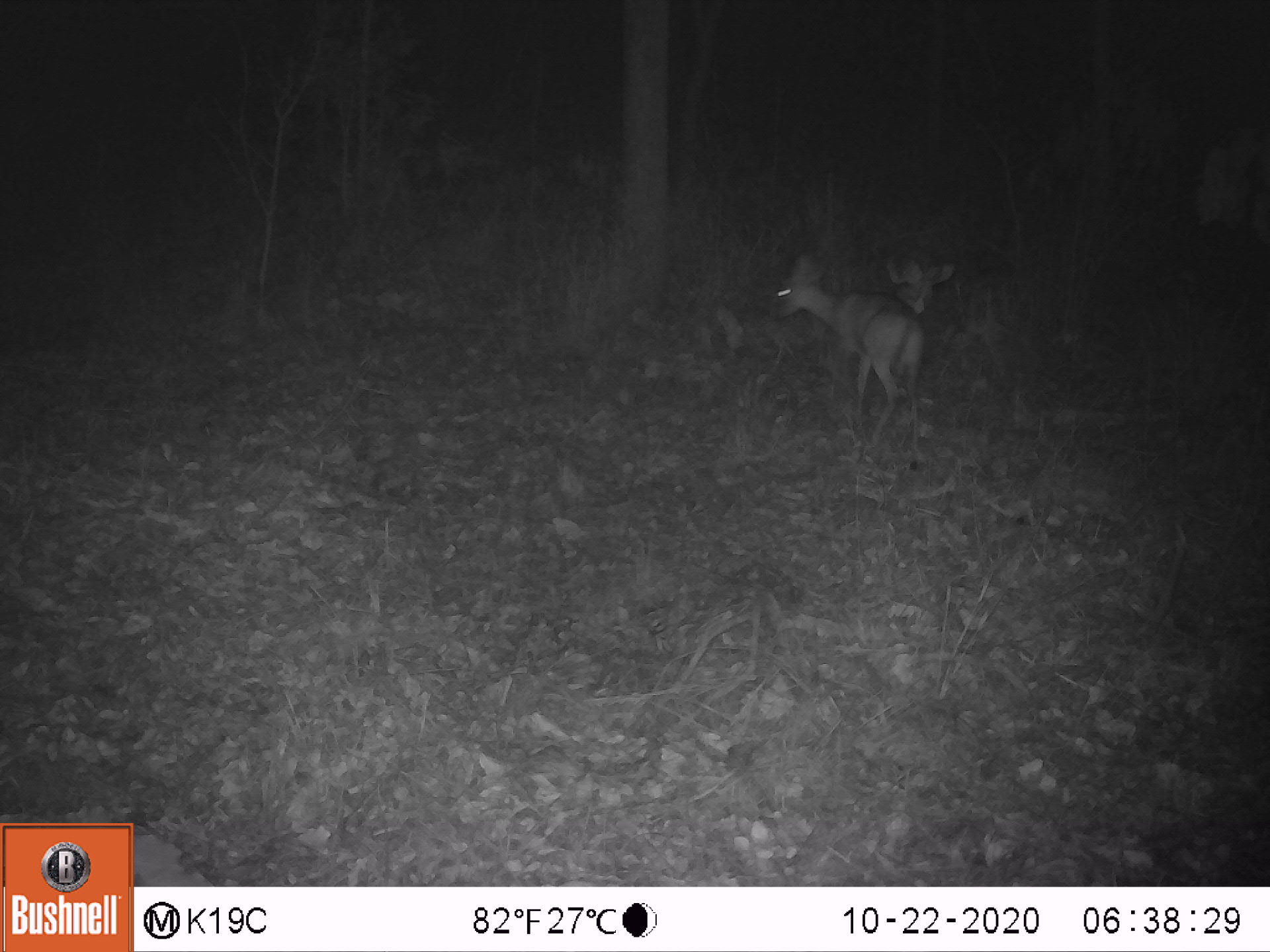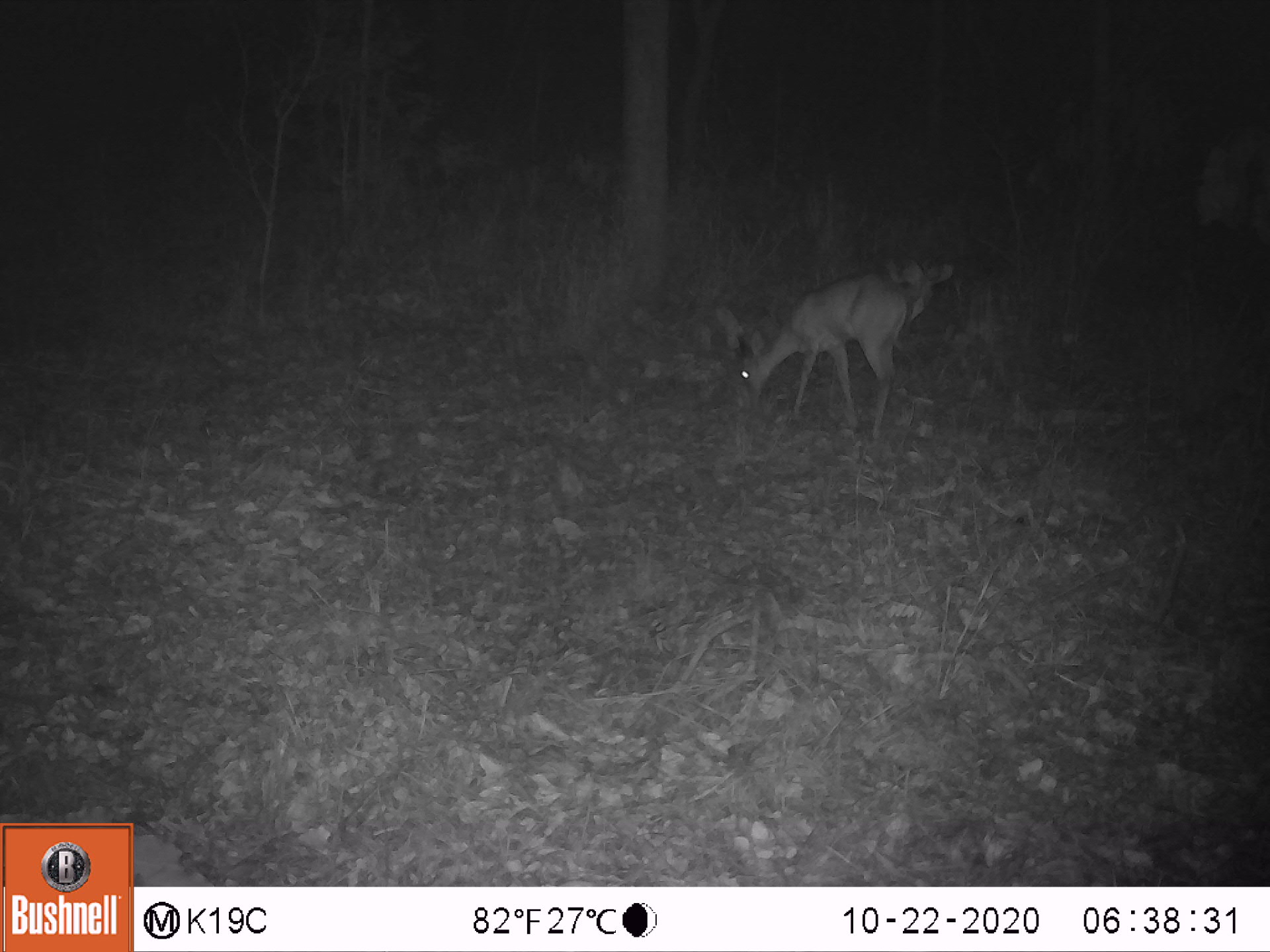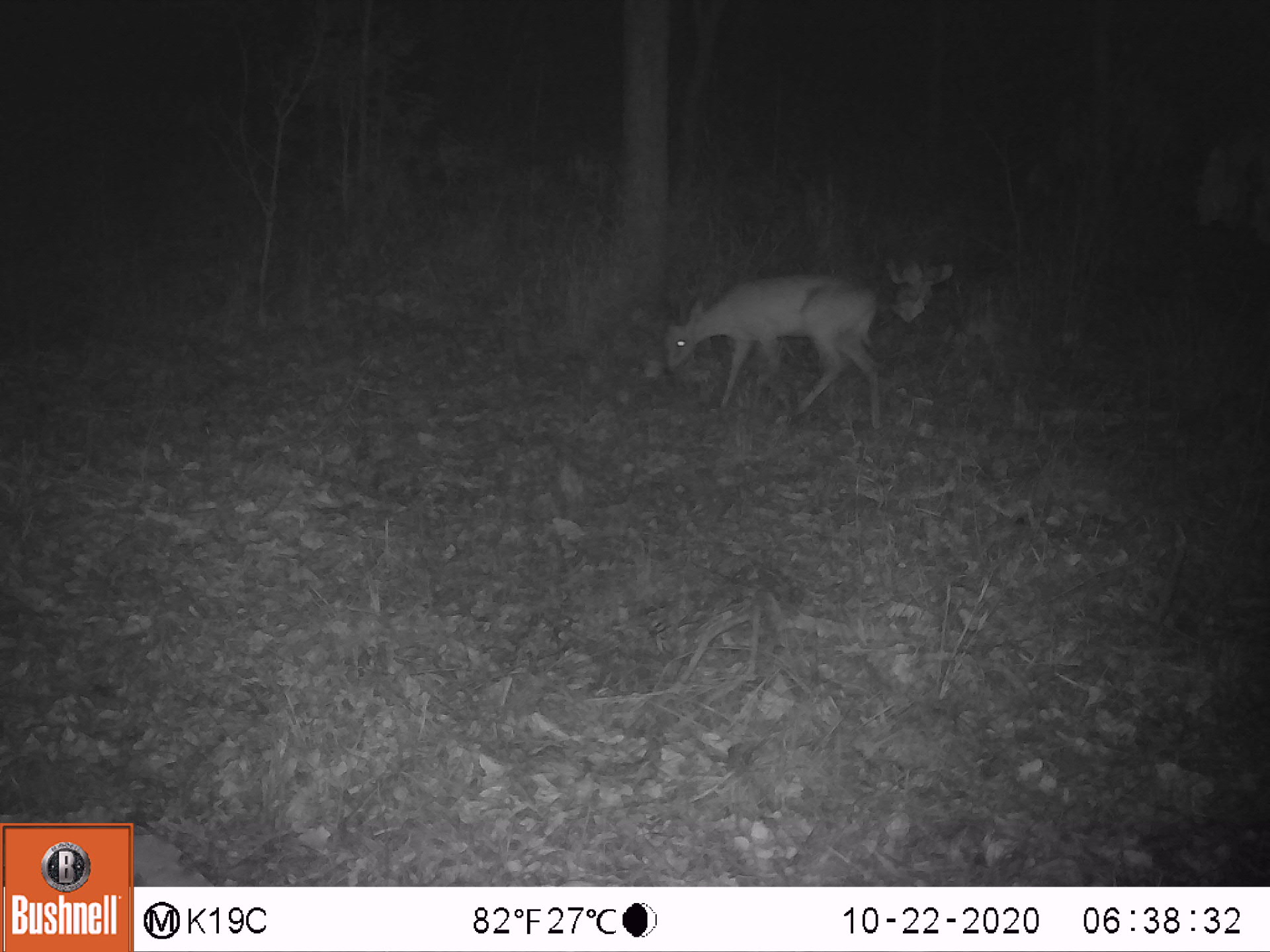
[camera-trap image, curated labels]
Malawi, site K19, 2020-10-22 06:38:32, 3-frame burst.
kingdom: Animalia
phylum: Chordata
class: Mammalia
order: Artiodactyla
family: Bovidae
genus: Sylvicapra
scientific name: Sylvicapra grimmia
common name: common duiker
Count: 1.